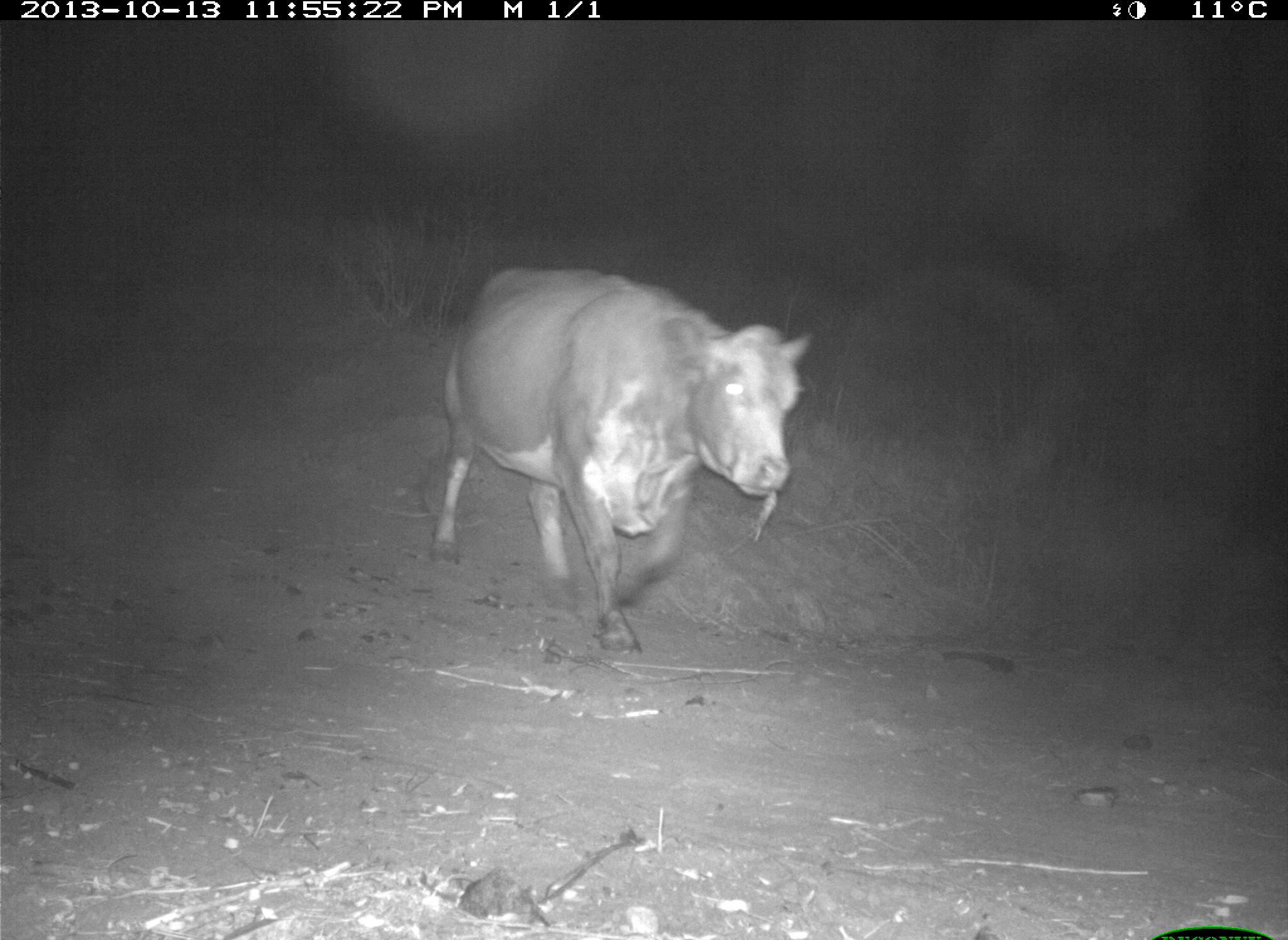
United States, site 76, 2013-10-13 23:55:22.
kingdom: Animalia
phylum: Chordata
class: Mammalia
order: Artiodactyla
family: Bovidae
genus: Bos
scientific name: Bos taurus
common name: cow